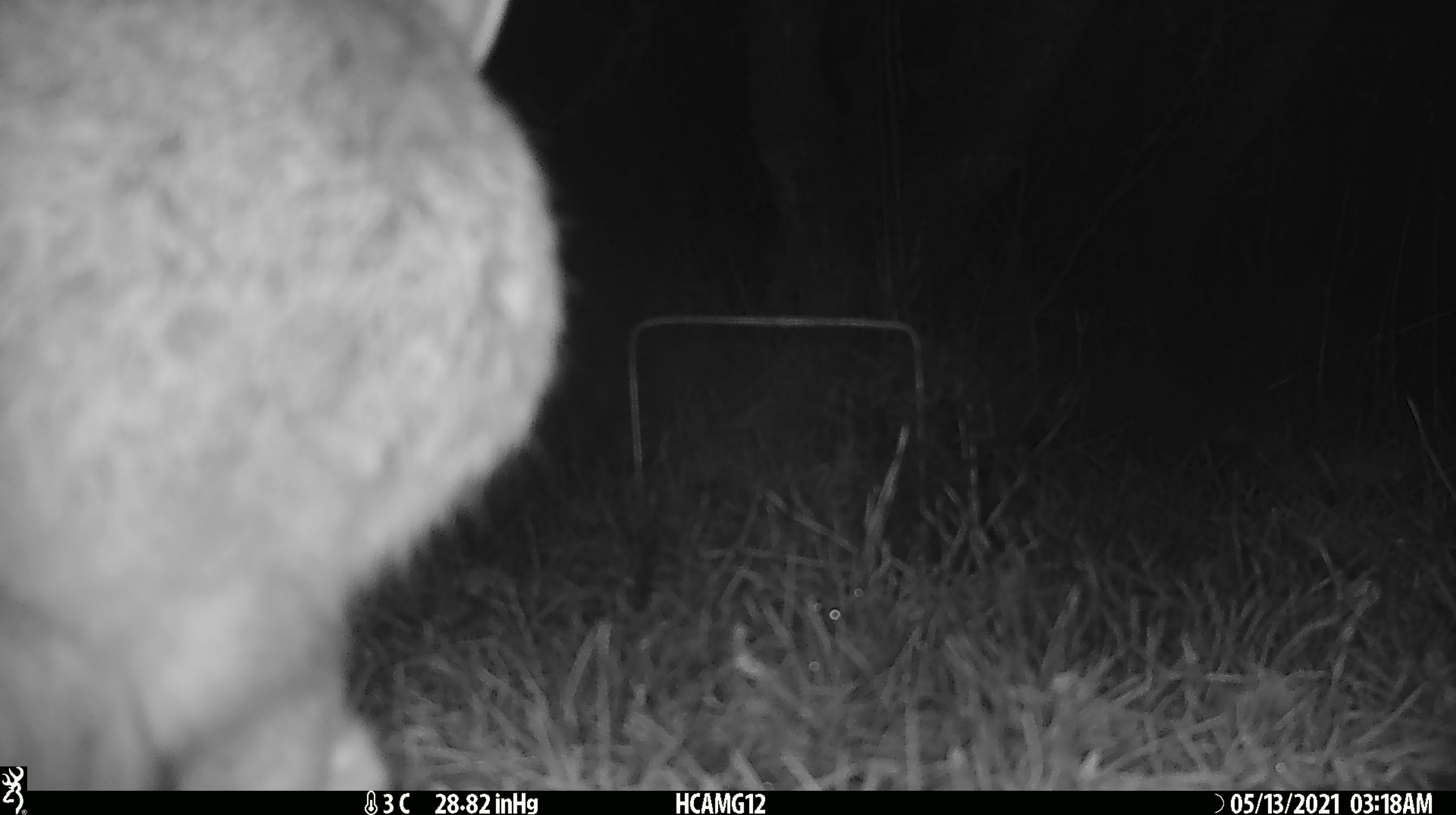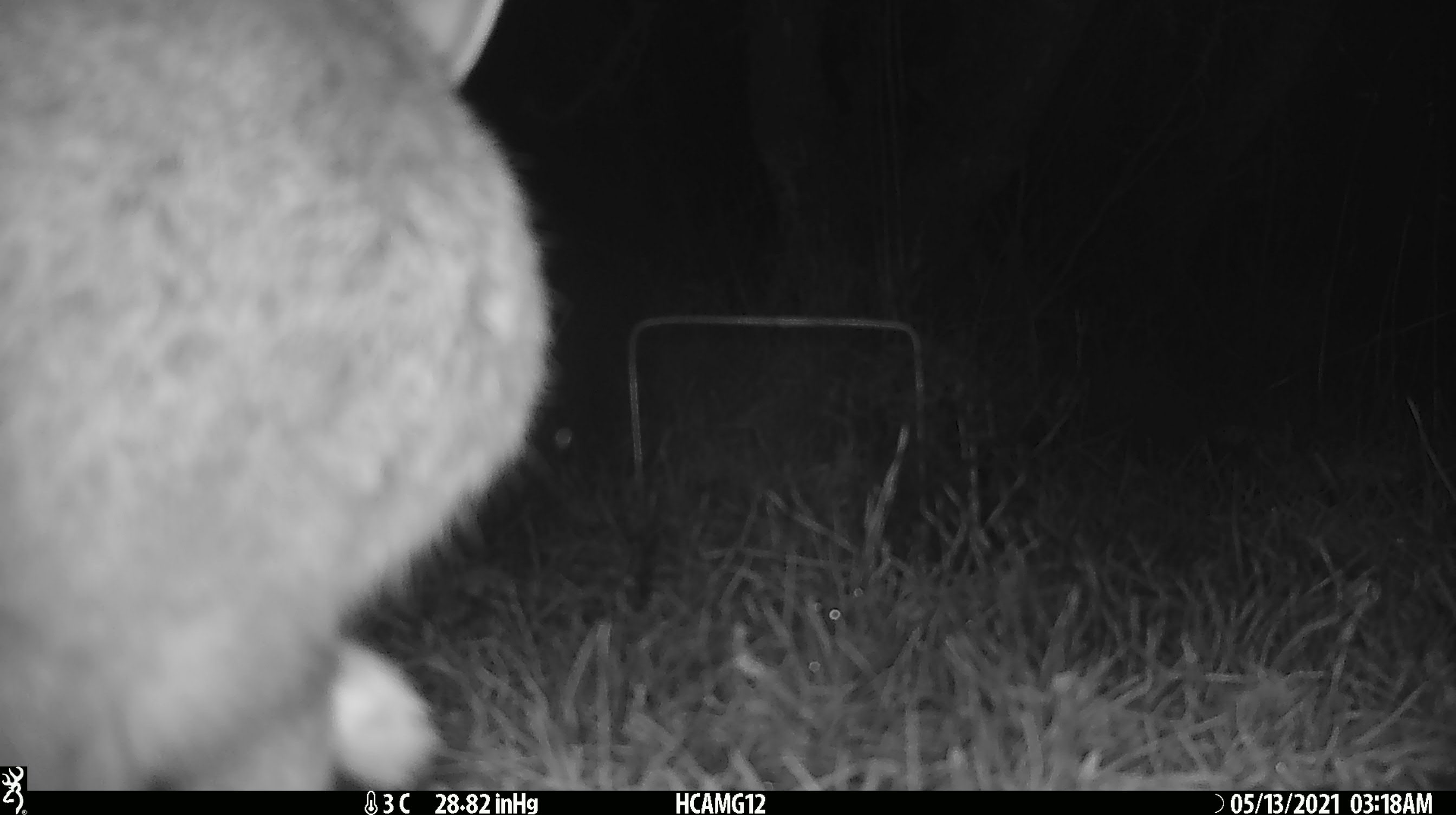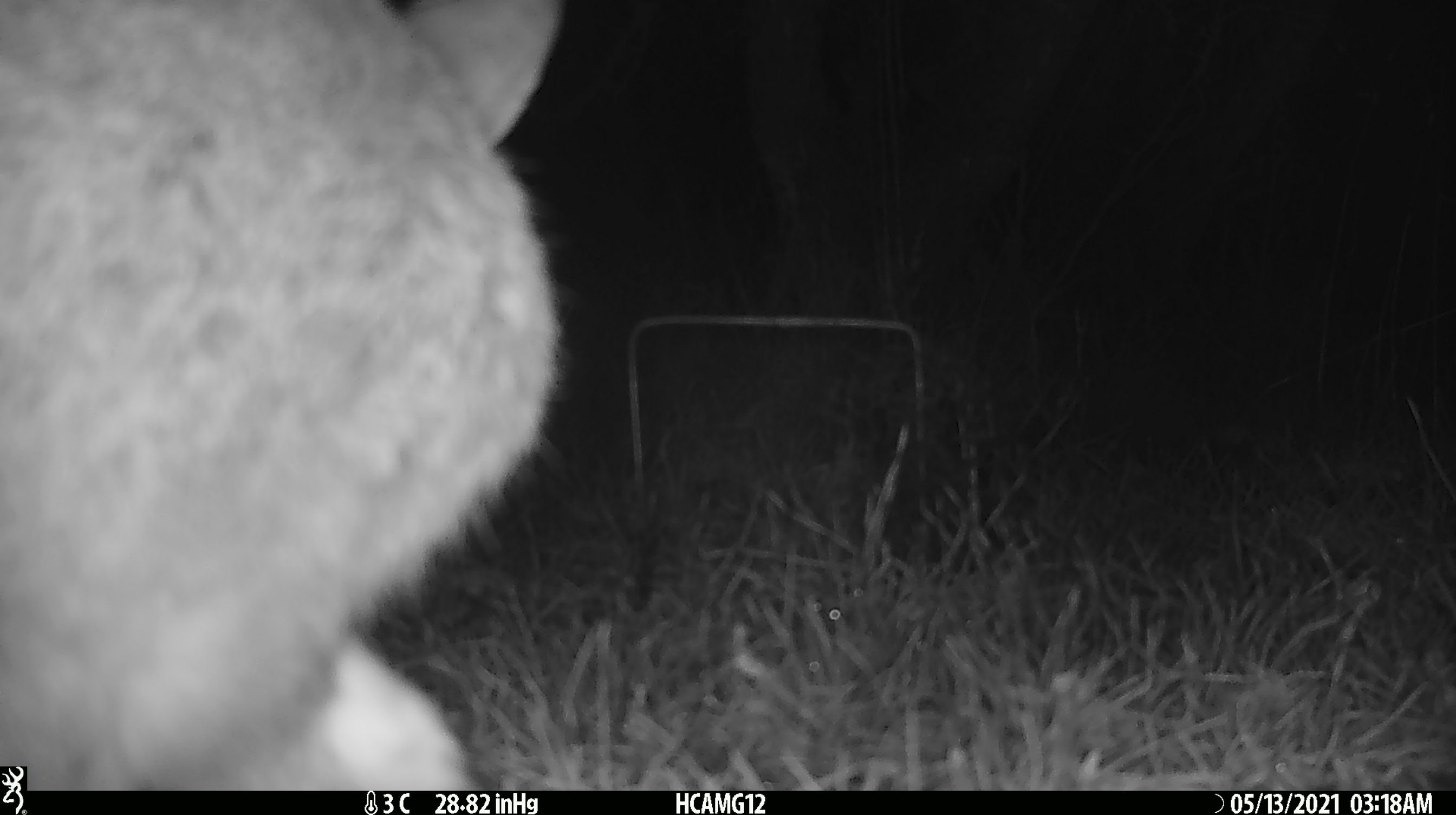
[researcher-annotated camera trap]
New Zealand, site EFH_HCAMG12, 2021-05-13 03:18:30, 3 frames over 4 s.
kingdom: Animalia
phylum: Chordata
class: Mammalia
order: Lagomorpha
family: Leporidae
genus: Oryctolagus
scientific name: Oryctolagus cuniculus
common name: european rabbit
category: rabbit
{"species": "rabbit (european rabbit) (Oryctolagus cuniculus)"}